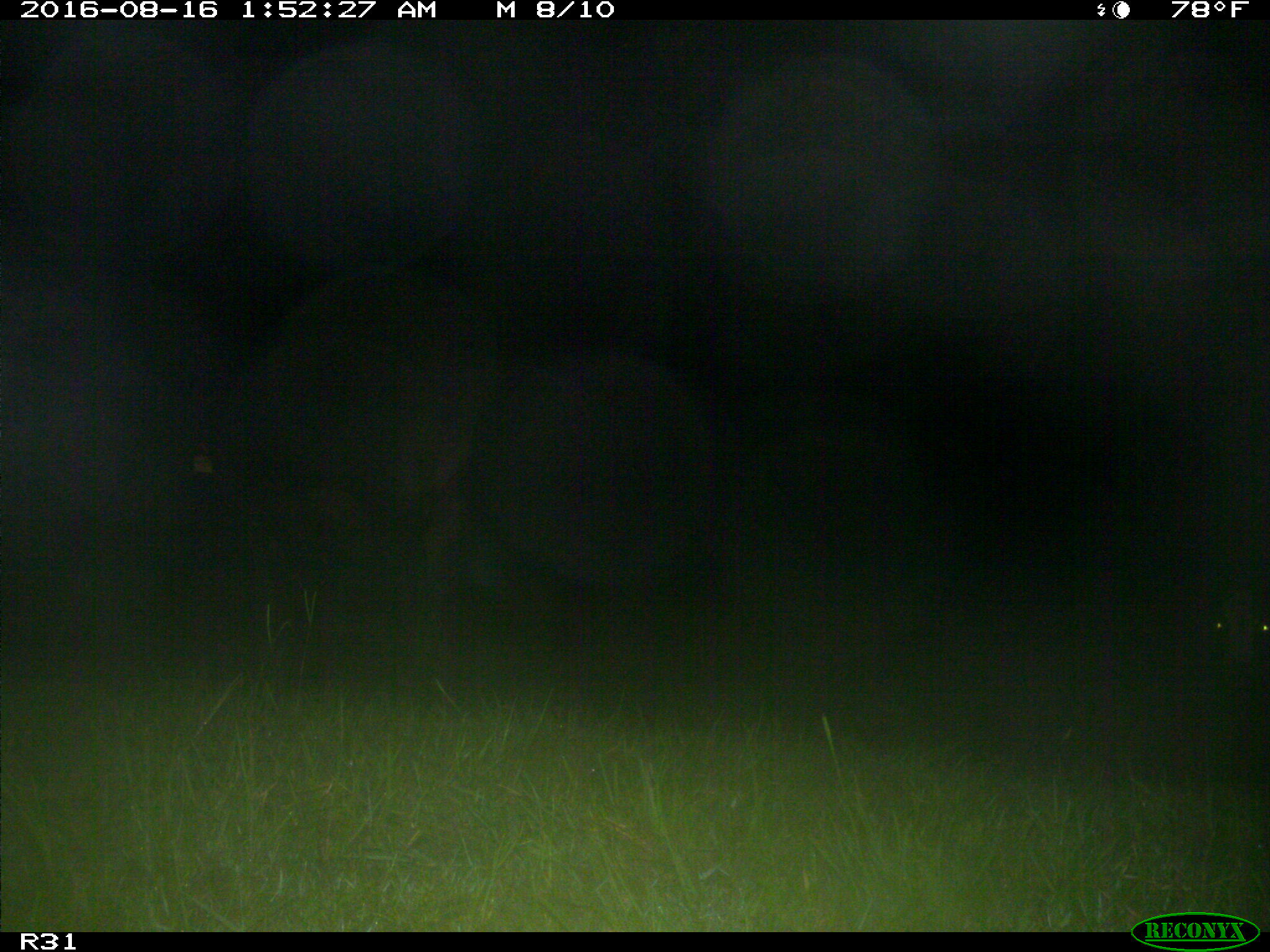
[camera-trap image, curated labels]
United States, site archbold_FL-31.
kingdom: Animalia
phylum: Chordata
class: Mammalia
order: Artiodactyla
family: Bovidae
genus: Bos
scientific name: Bos taurus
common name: domestic cow